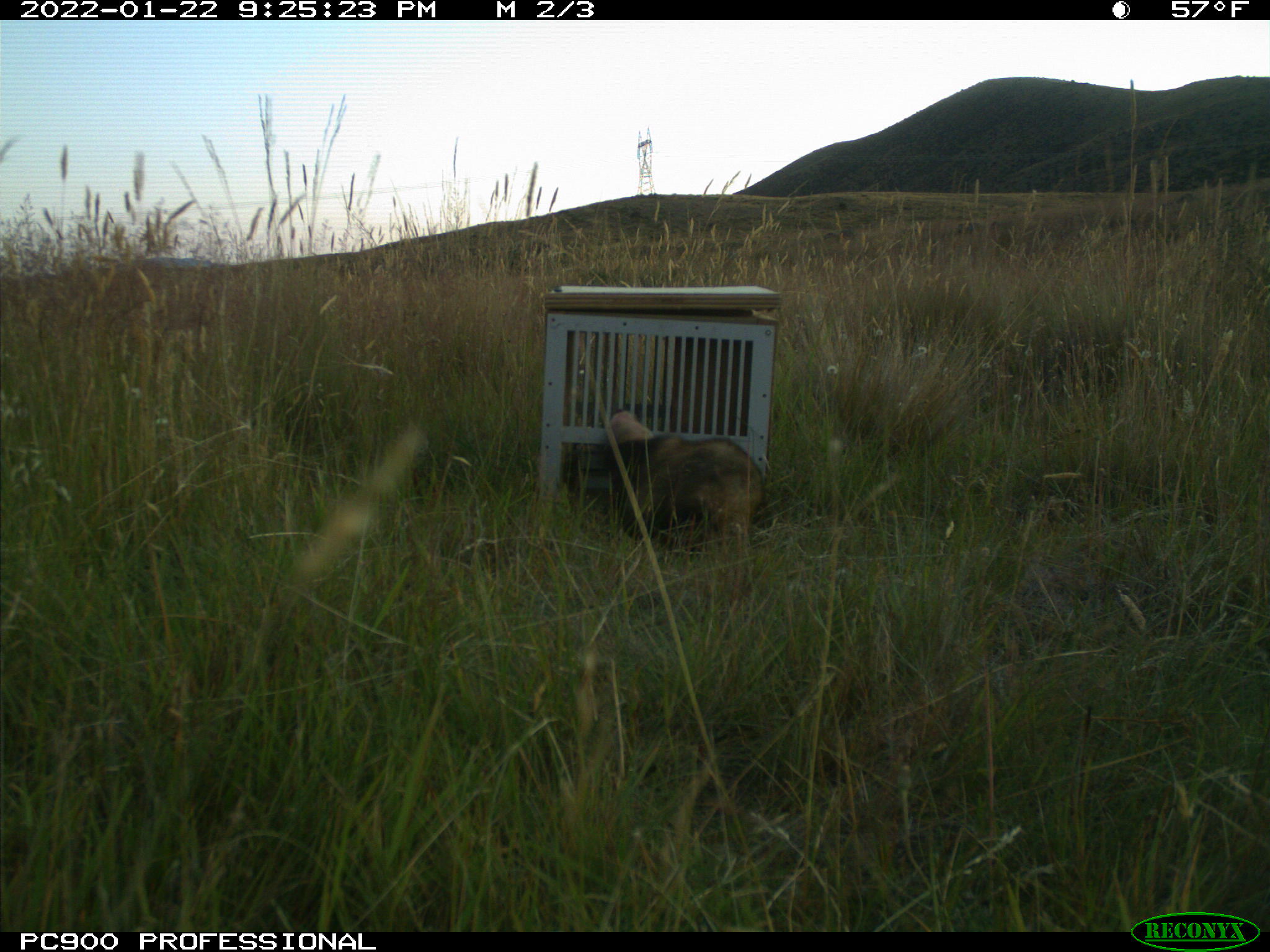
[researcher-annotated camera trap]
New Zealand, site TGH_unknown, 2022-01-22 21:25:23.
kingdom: Animalia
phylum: Chordata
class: Mammalia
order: Carnivora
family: Mustelidae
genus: Mustela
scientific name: Mustela furo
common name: ferret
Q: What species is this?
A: Ferret (Mustela furo).